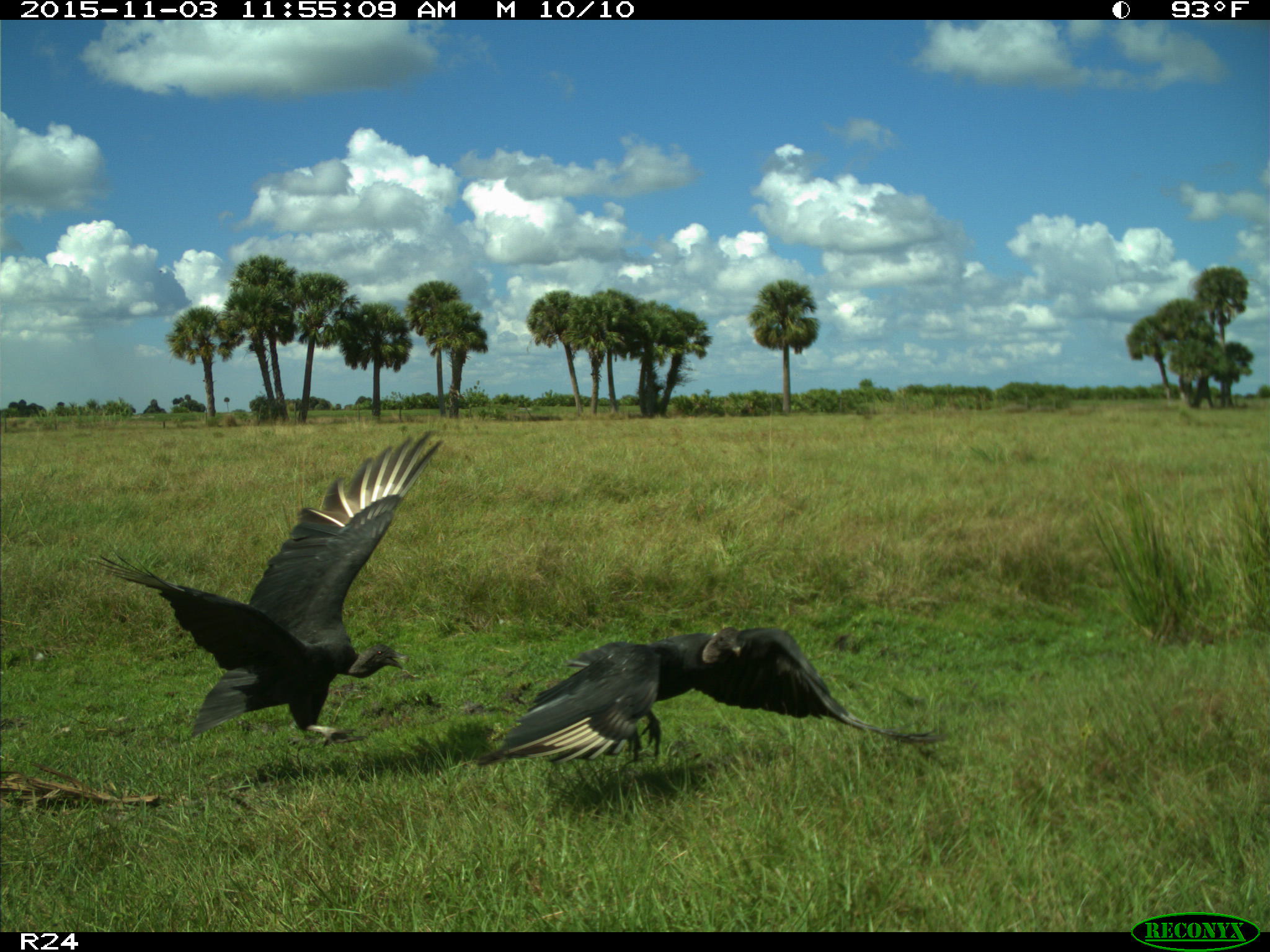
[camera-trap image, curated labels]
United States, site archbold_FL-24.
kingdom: Animalia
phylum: Chordata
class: Aves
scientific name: Aves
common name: birds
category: unidentified bird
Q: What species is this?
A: Unidentified bird (birds) (Aves).